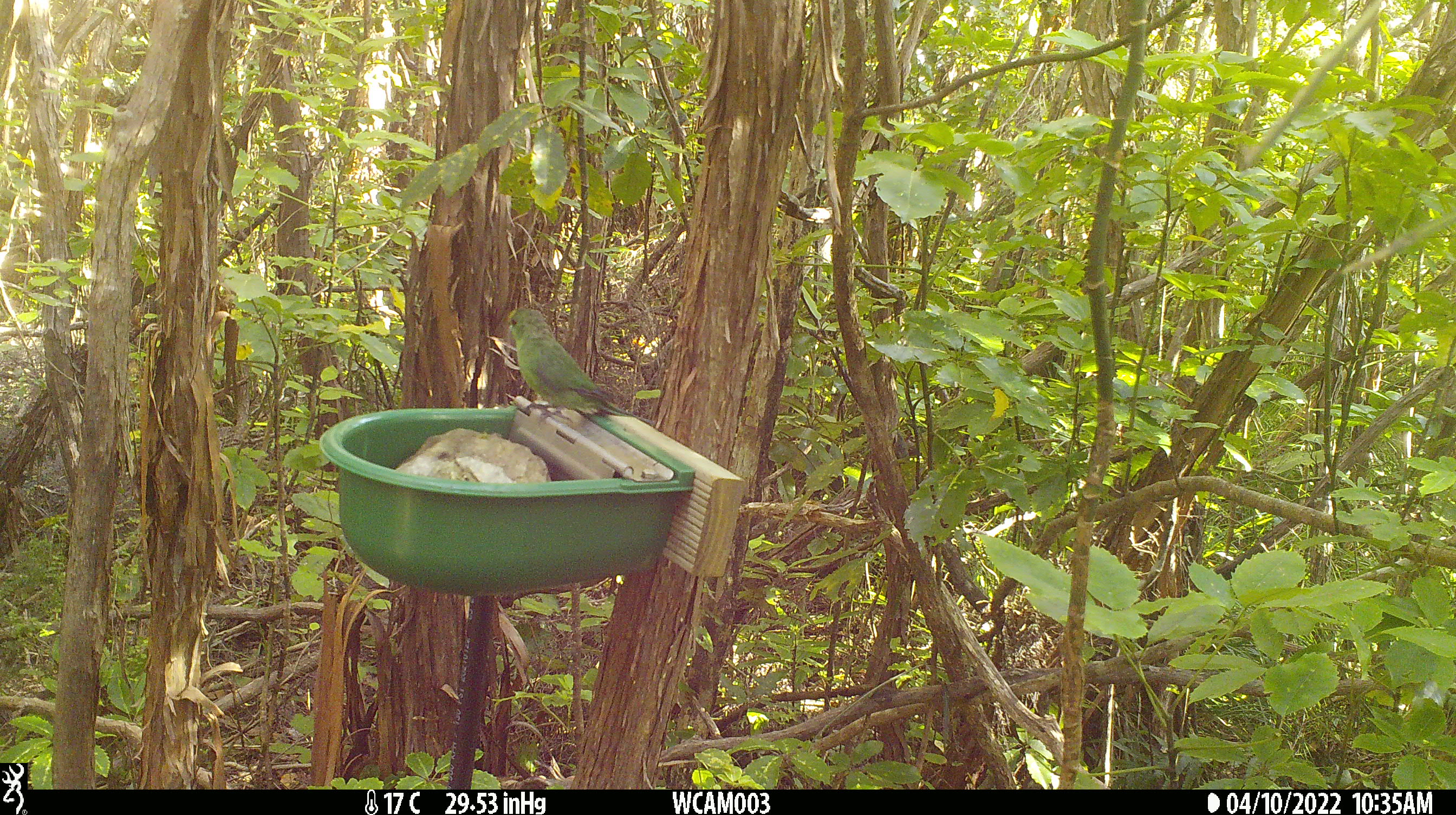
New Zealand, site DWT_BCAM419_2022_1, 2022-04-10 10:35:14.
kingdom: Animalia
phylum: Chordata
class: Aves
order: Psittaciformes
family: Psittaculidae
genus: Cyanoramphus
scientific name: Cyanoramphus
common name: parakeet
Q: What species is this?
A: Parakeet (Cyanoramphus).